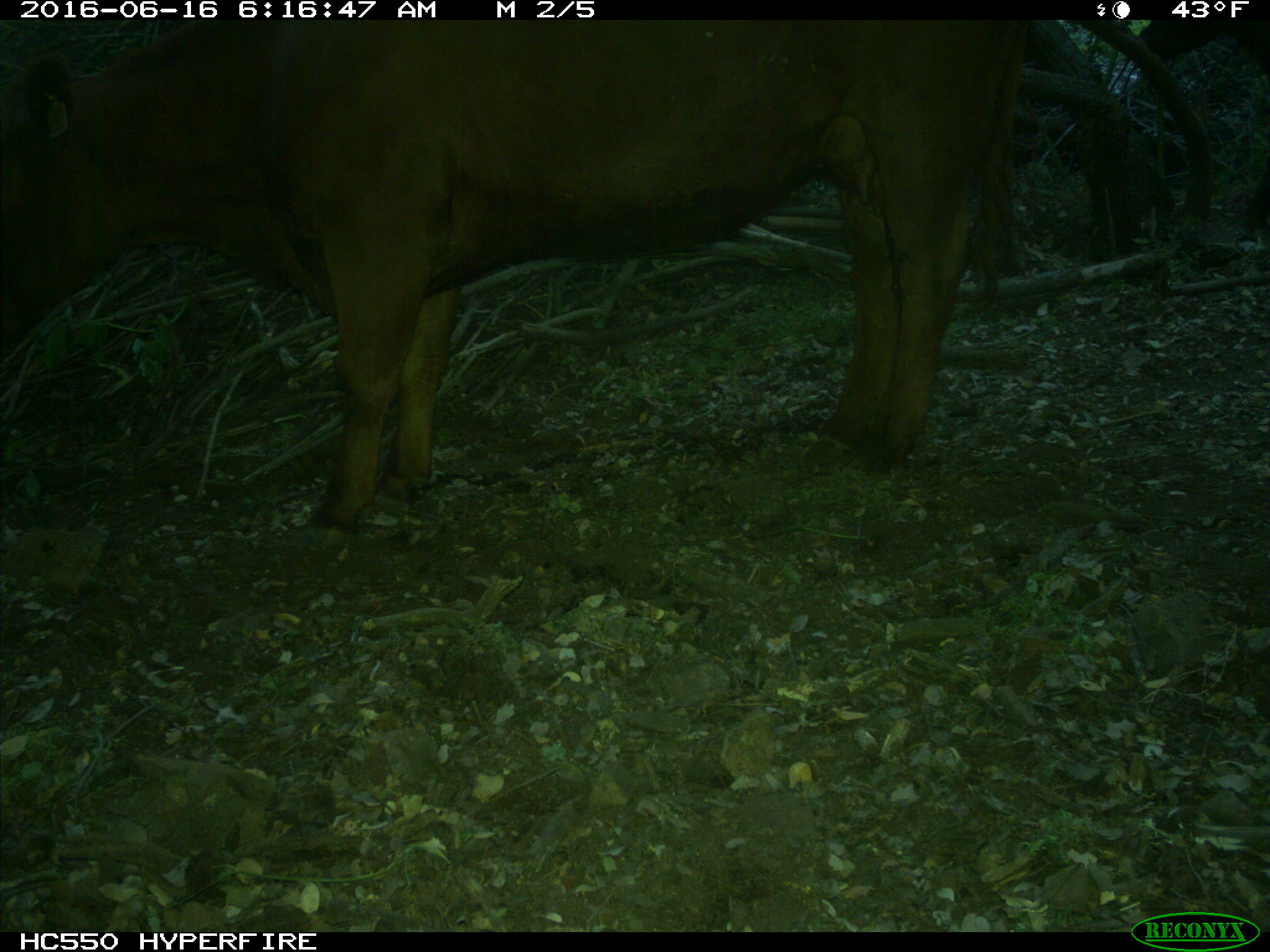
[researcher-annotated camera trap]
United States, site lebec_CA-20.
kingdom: Animalia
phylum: Chordata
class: Mammalia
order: Artiodactyla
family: Bovidae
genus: Bos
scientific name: Bos taurus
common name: domestic cow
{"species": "Bos taurus (domestic cow)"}